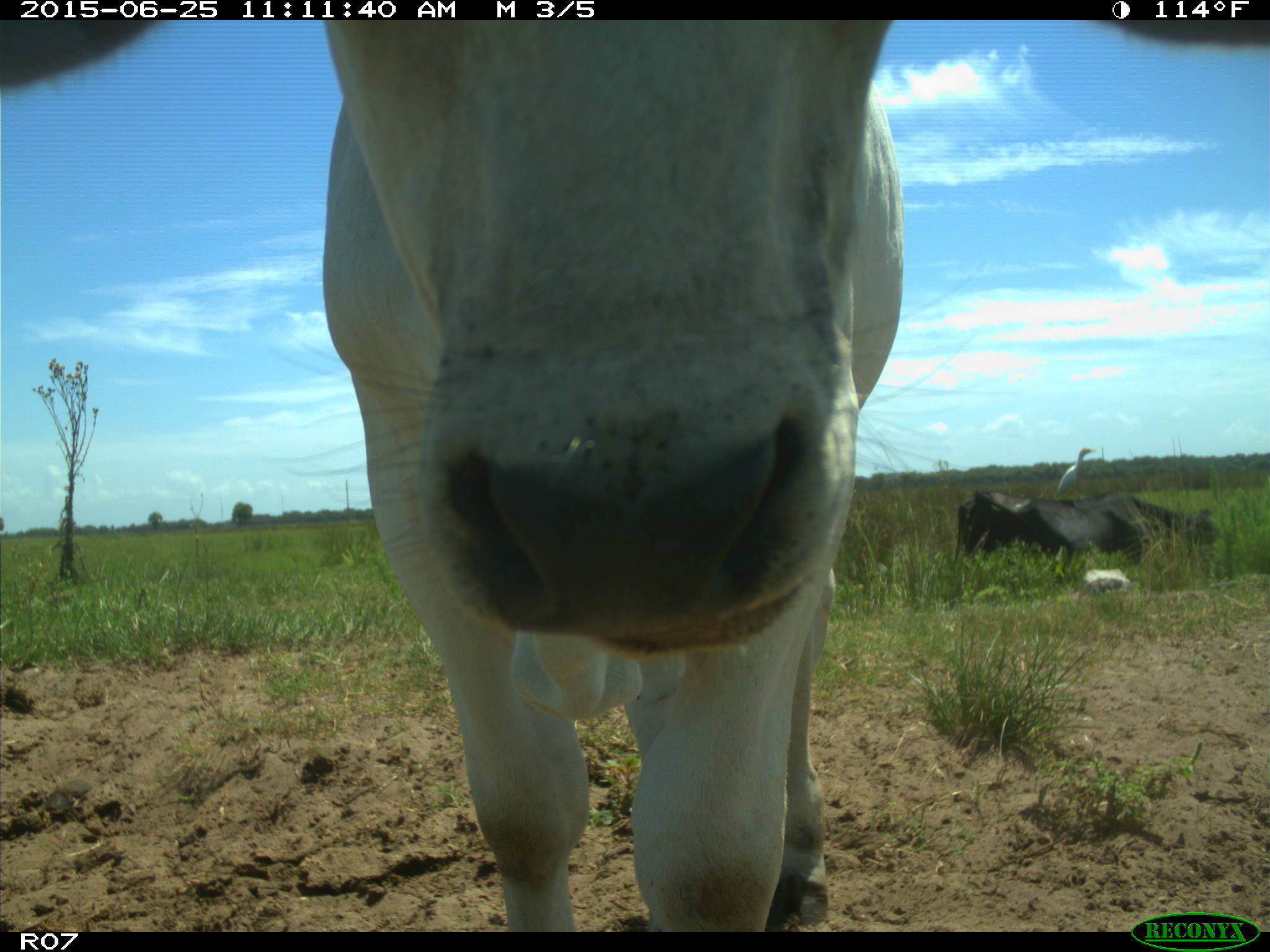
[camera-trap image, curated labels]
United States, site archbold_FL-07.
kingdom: Animalia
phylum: Chordata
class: Mammalia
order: Artiodactyla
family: Bovidae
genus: Bos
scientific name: Bos taurus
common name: domestic cow